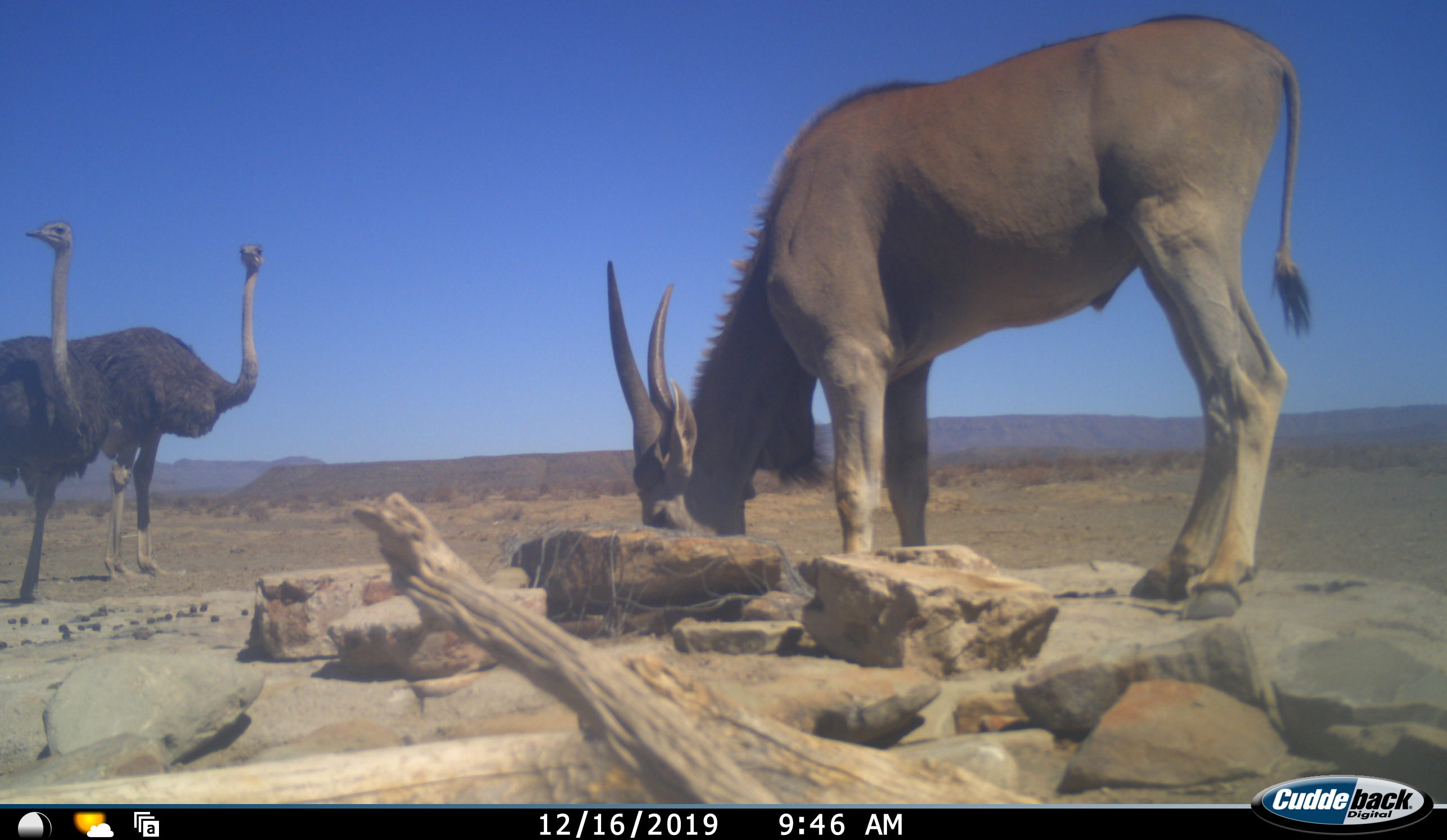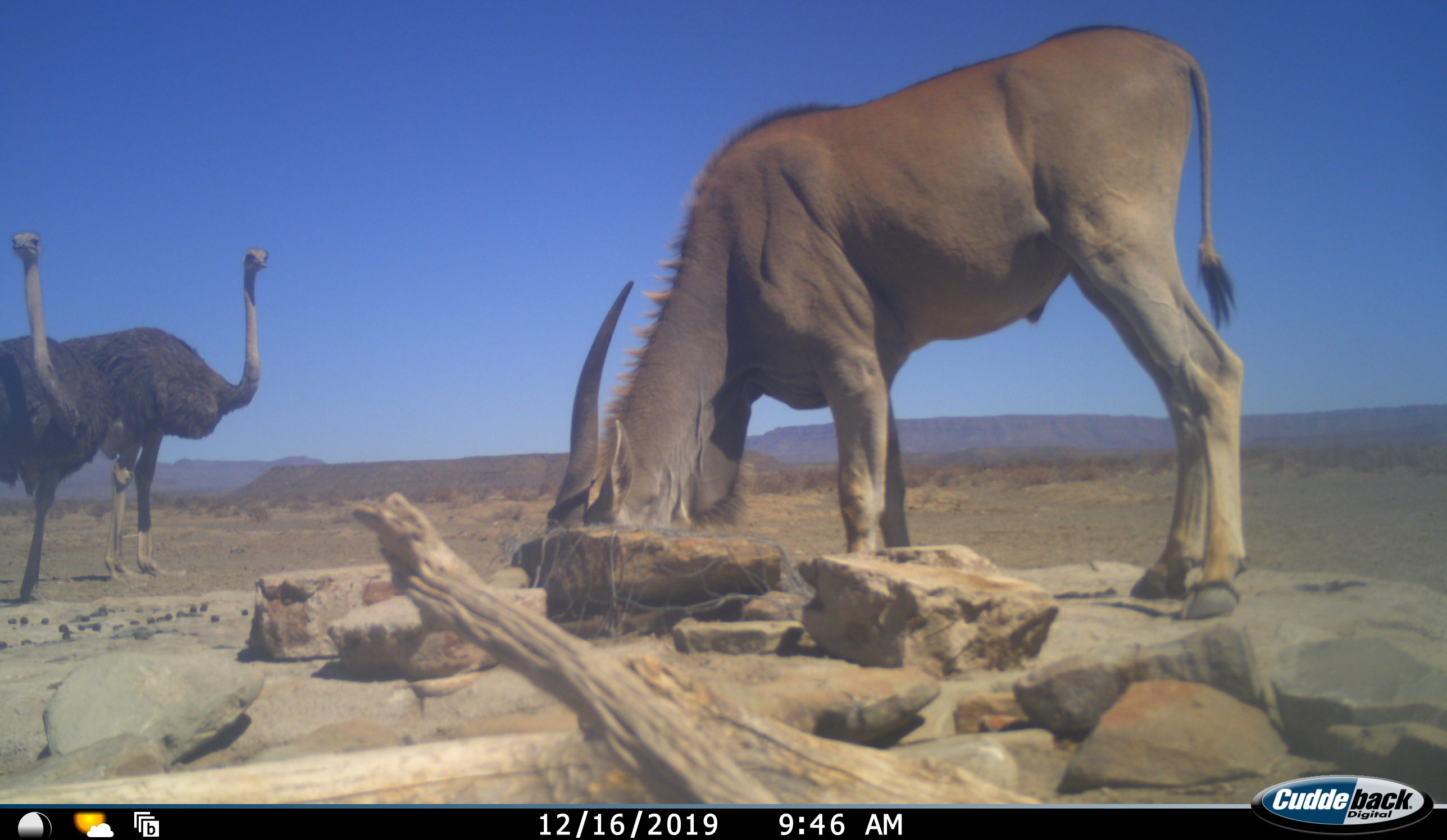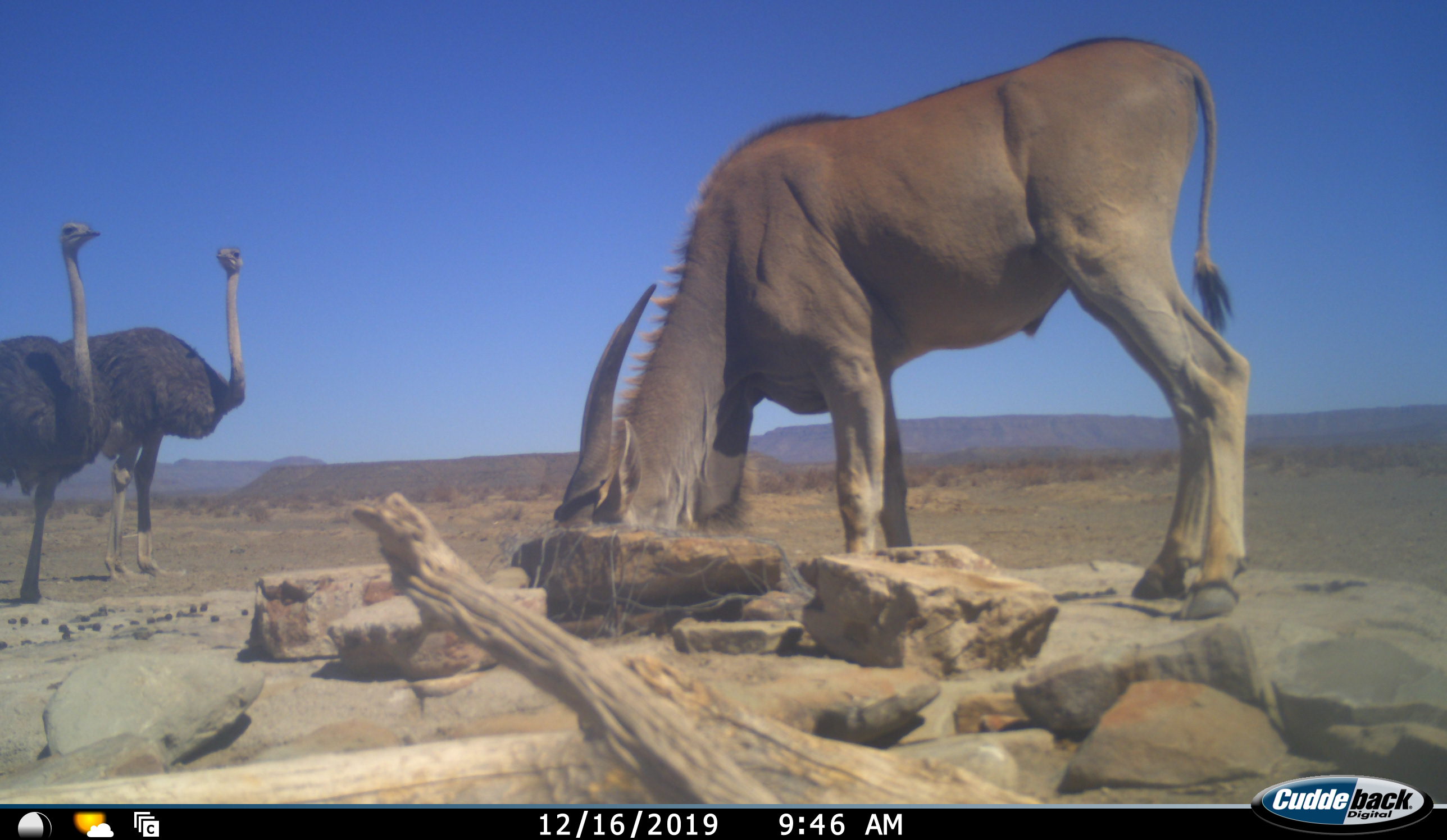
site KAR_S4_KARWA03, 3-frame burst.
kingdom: Animalia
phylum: Chordata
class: Mammalia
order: Artiodactyla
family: Bovidae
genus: Tragelaphus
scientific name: Tragelaphus oryx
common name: eland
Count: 1.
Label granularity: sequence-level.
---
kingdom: Animalia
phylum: Chordata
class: Aves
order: Struthioniformes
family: Struthionidae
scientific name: Struthionidae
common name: ostrich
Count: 2.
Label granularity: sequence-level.